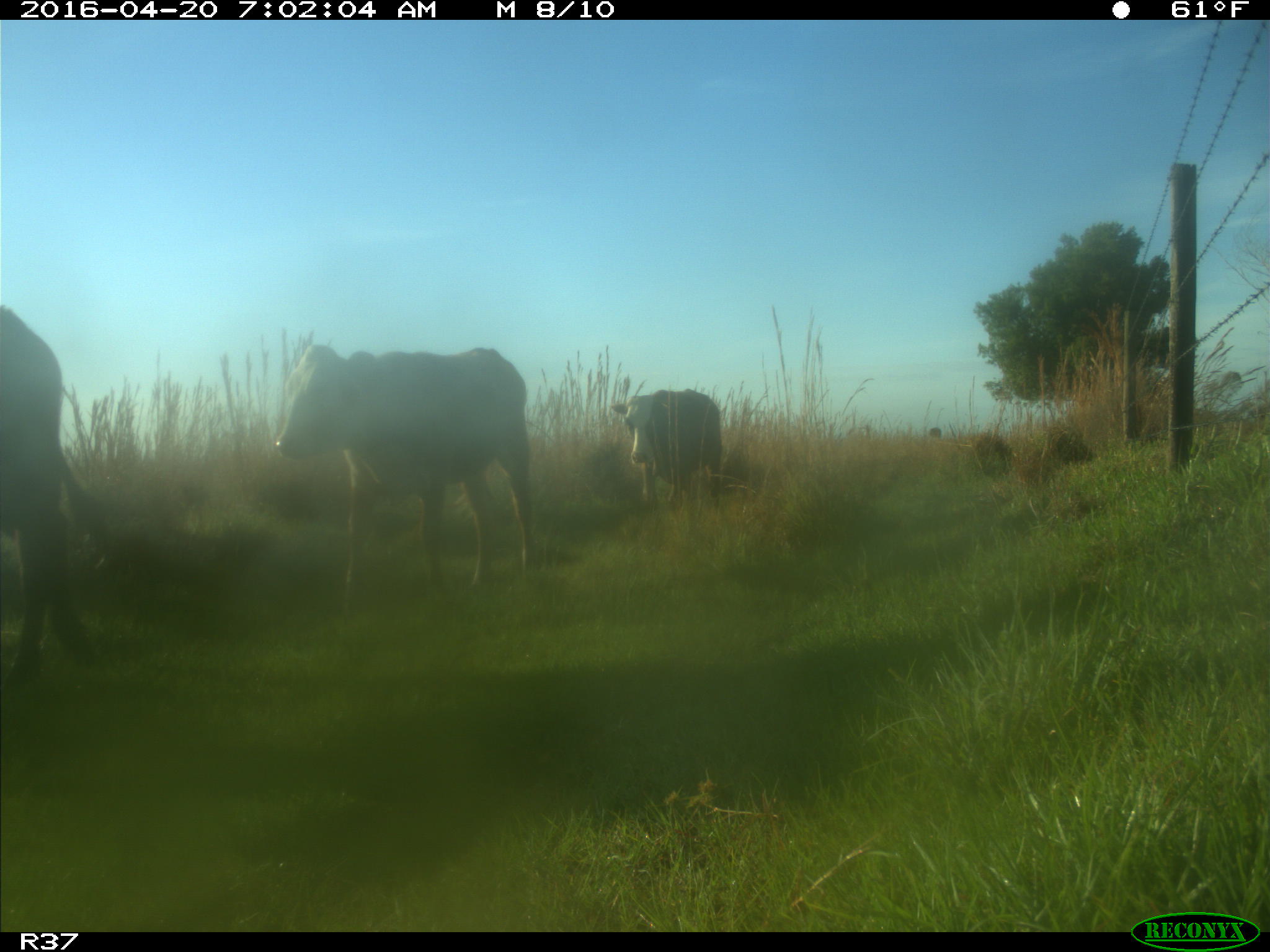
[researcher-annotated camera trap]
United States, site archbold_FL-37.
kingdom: Animalia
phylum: Chordata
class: Mammalia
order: Artiodactyla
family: Bovidae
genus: Bos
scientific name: Bos taurus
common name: domestic cow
Bos taurus (domestic cow).